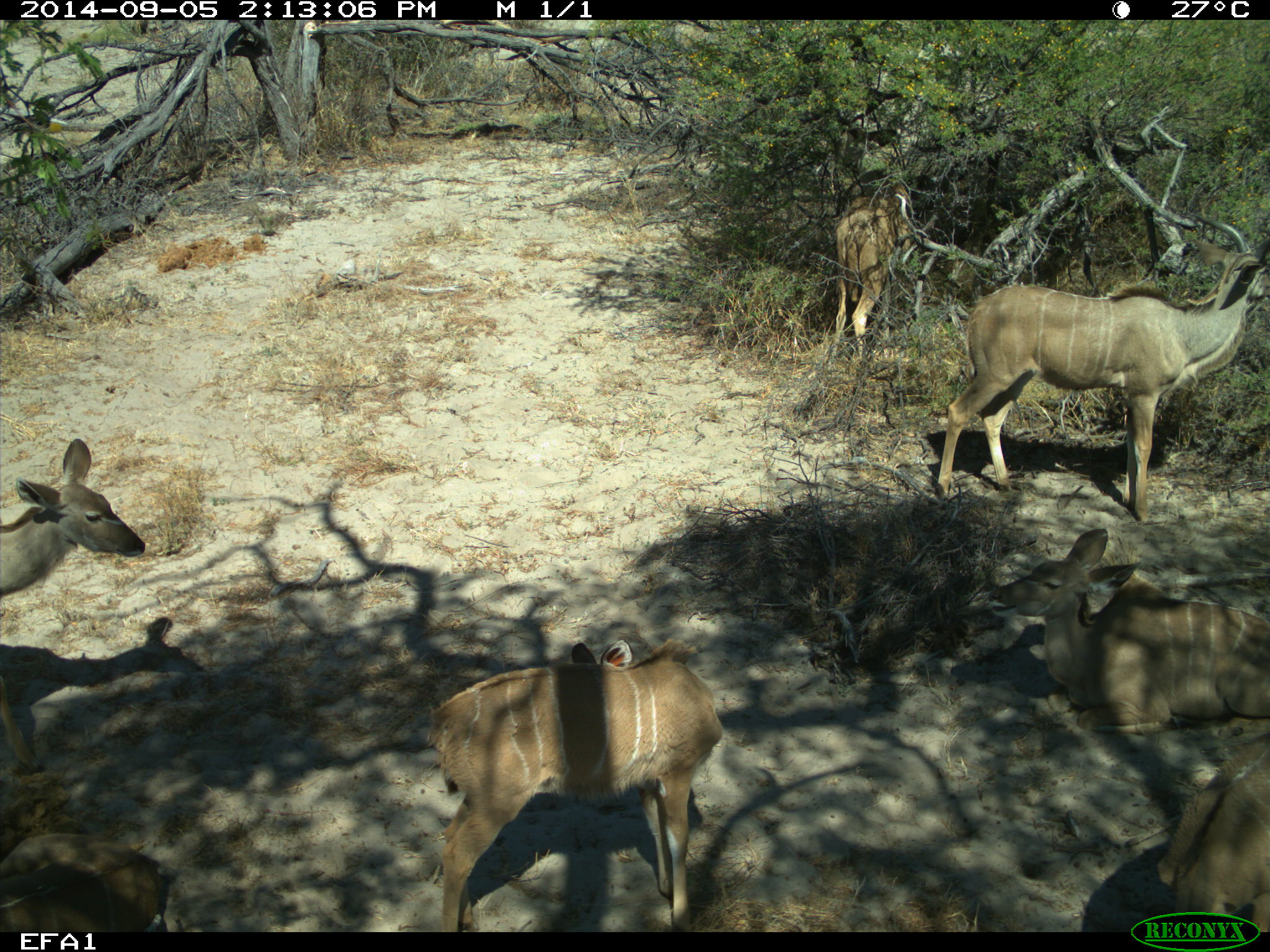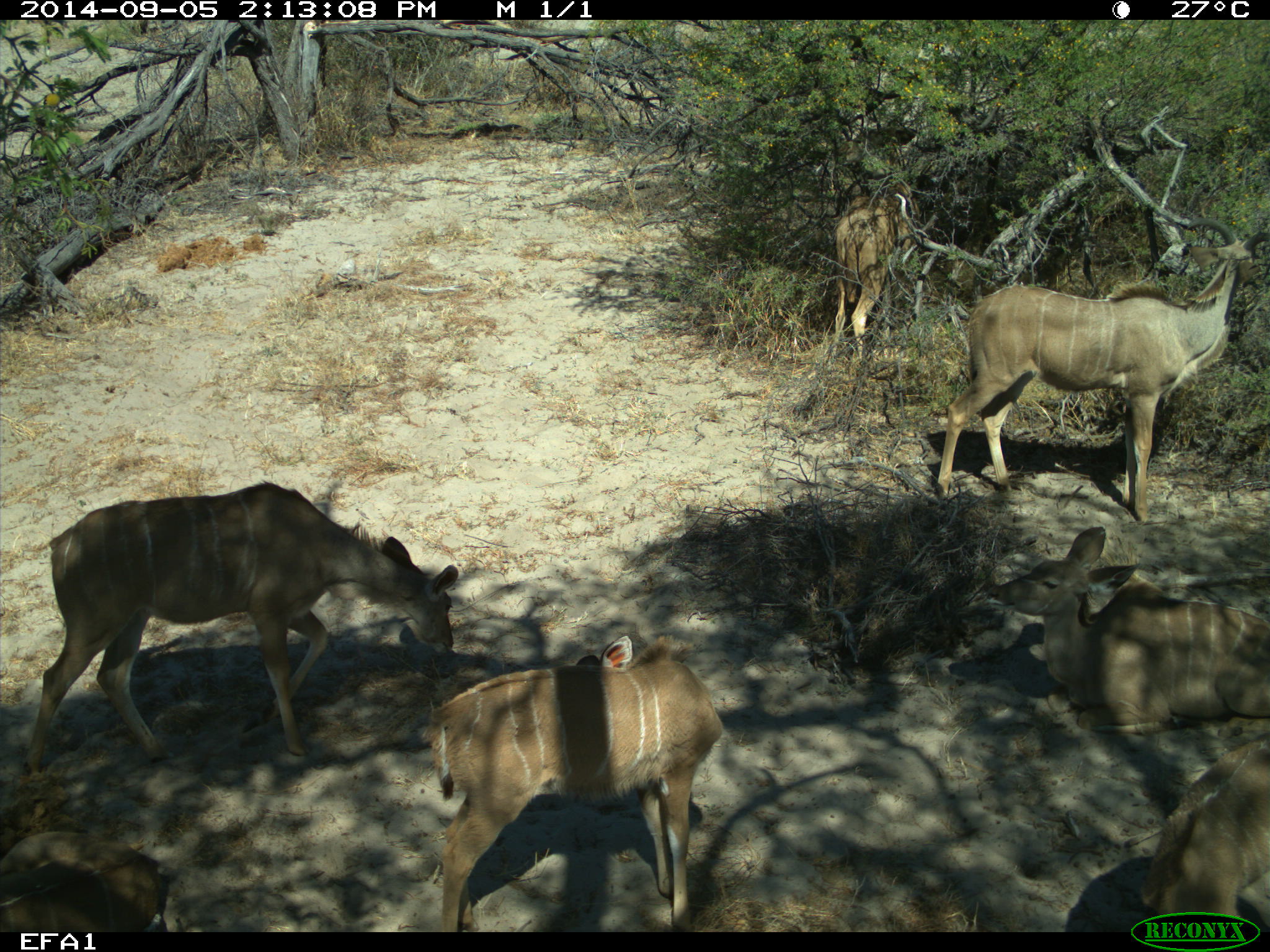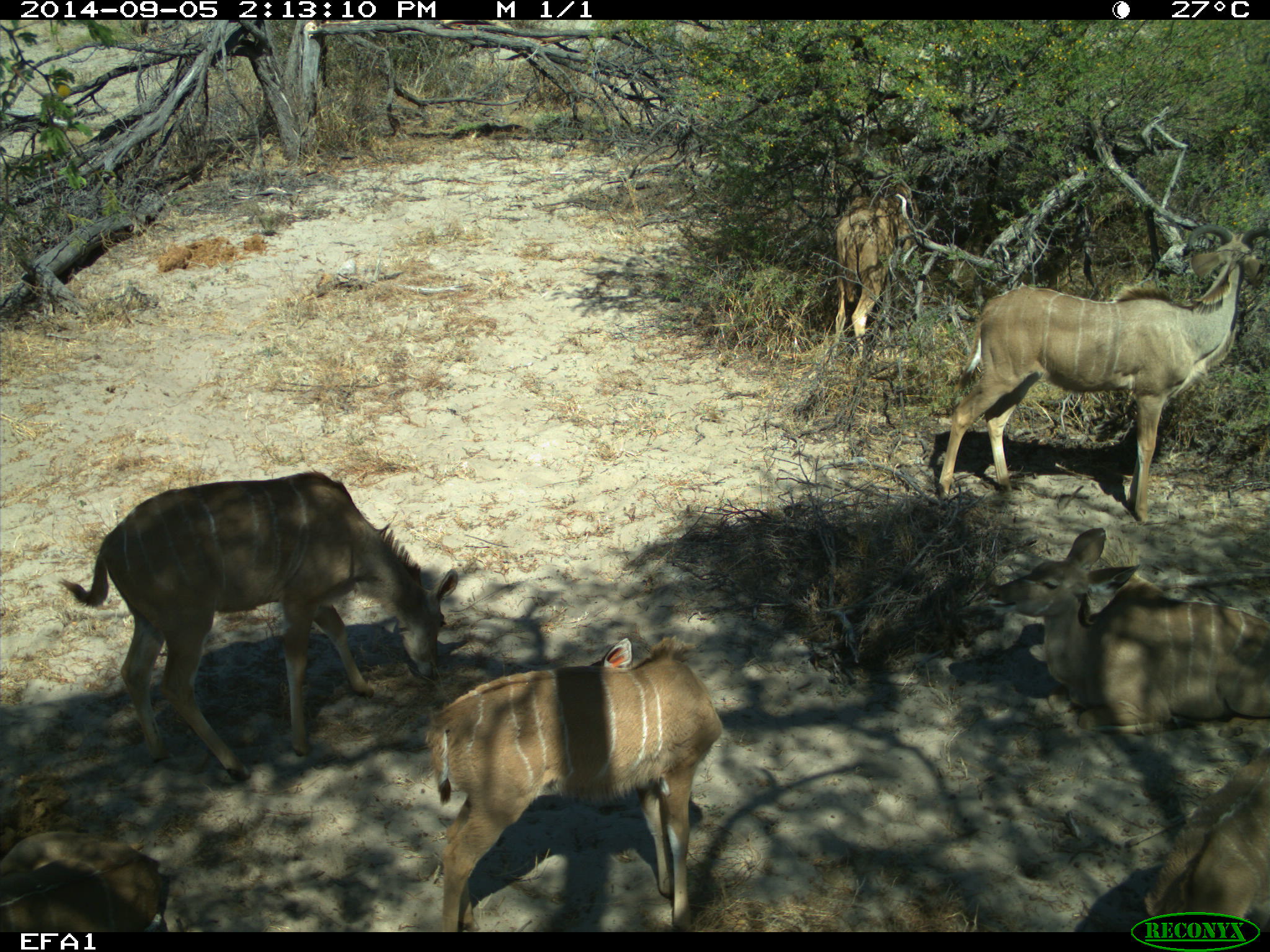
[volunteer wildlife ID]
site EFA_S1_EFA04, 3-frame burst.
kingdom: Animalia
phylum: Chordata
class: Mammalia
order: Artiodactyla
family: Bovidae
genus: Tragelaphus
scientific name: Tragelaphus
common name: kudu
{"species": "kudu (Tragelaphus)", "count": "6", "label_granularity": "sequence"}